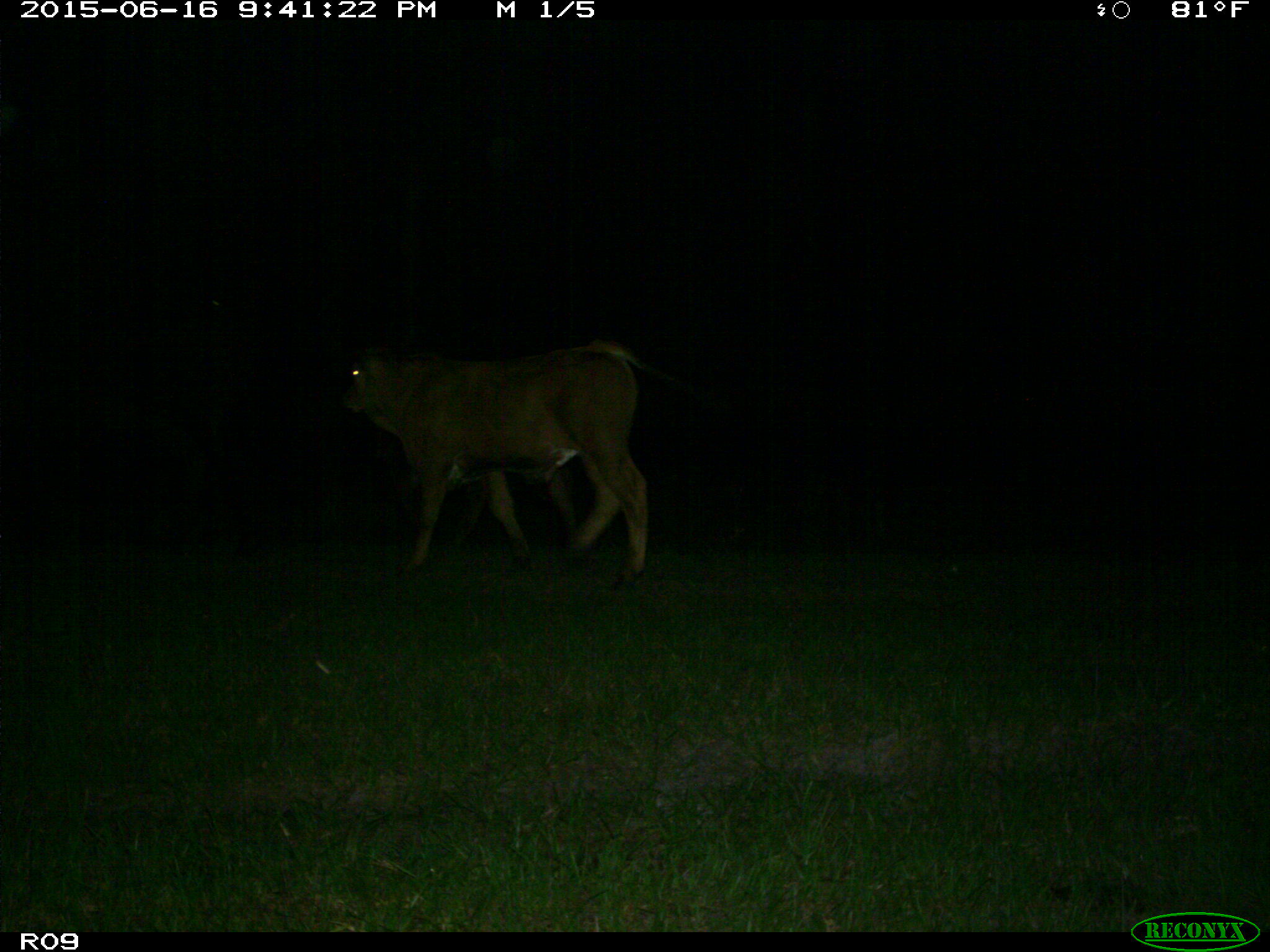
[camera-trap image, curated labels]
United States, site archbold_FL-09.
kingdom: Animalia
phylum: Chordata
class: Mammalia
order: Artiodactyla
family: Bovidae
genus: Bos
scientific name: Bos taurus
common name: domestic cow